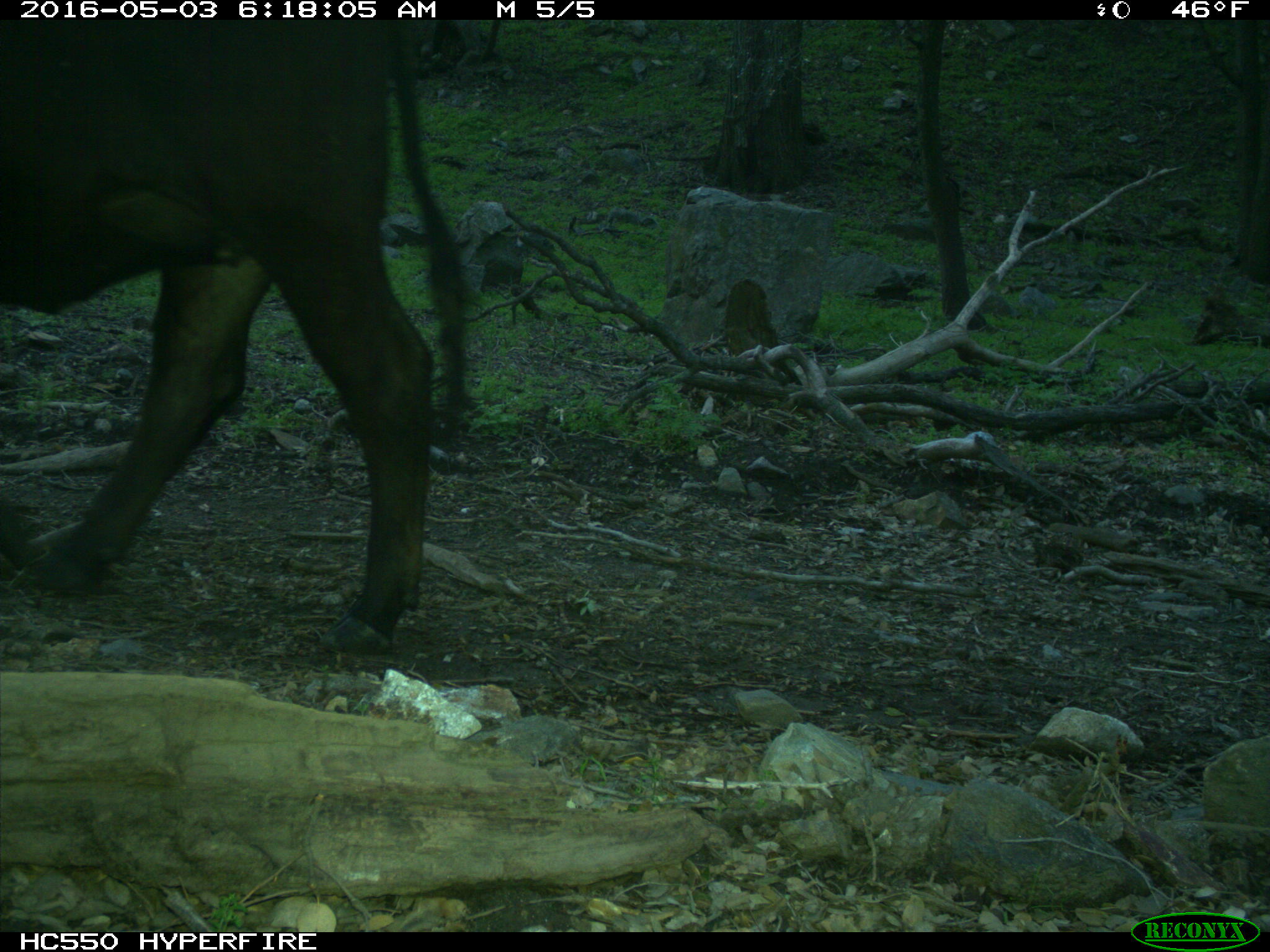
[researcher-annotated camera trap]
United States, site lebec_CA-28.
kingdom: Animalia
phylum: Chordata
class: Mammalia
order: Artiodactyla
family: Bovidae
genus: Bos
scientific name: Bos taurus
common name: domestic cow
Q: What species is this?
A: Bos taurus (domestic cow).